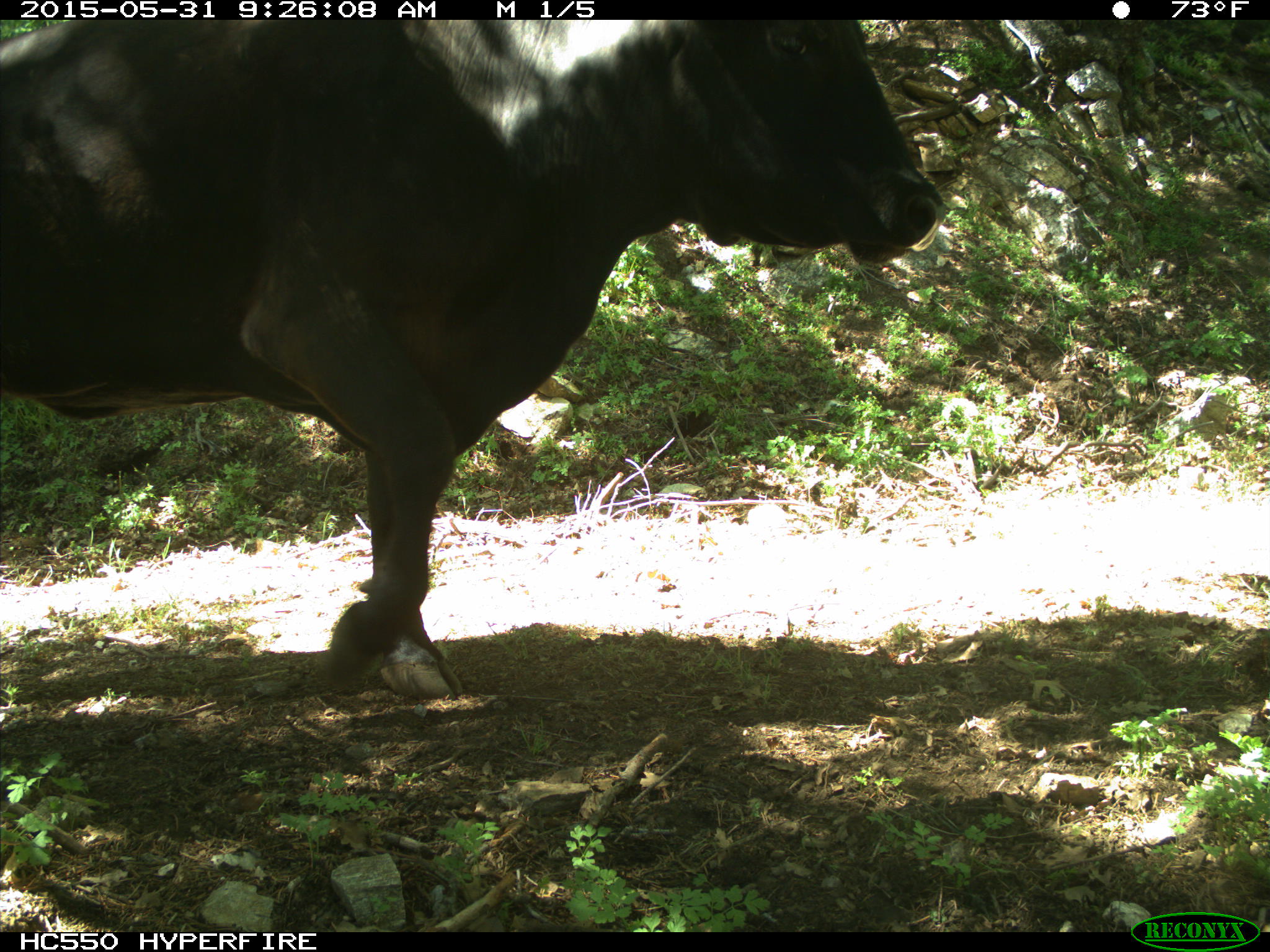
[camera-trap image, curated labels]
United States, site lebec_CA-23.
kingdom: Animalia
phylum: Chordata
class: Mammalia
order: Artiodactyla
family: Bovidae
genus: Bos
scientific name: Bos taurus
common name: domestic cow